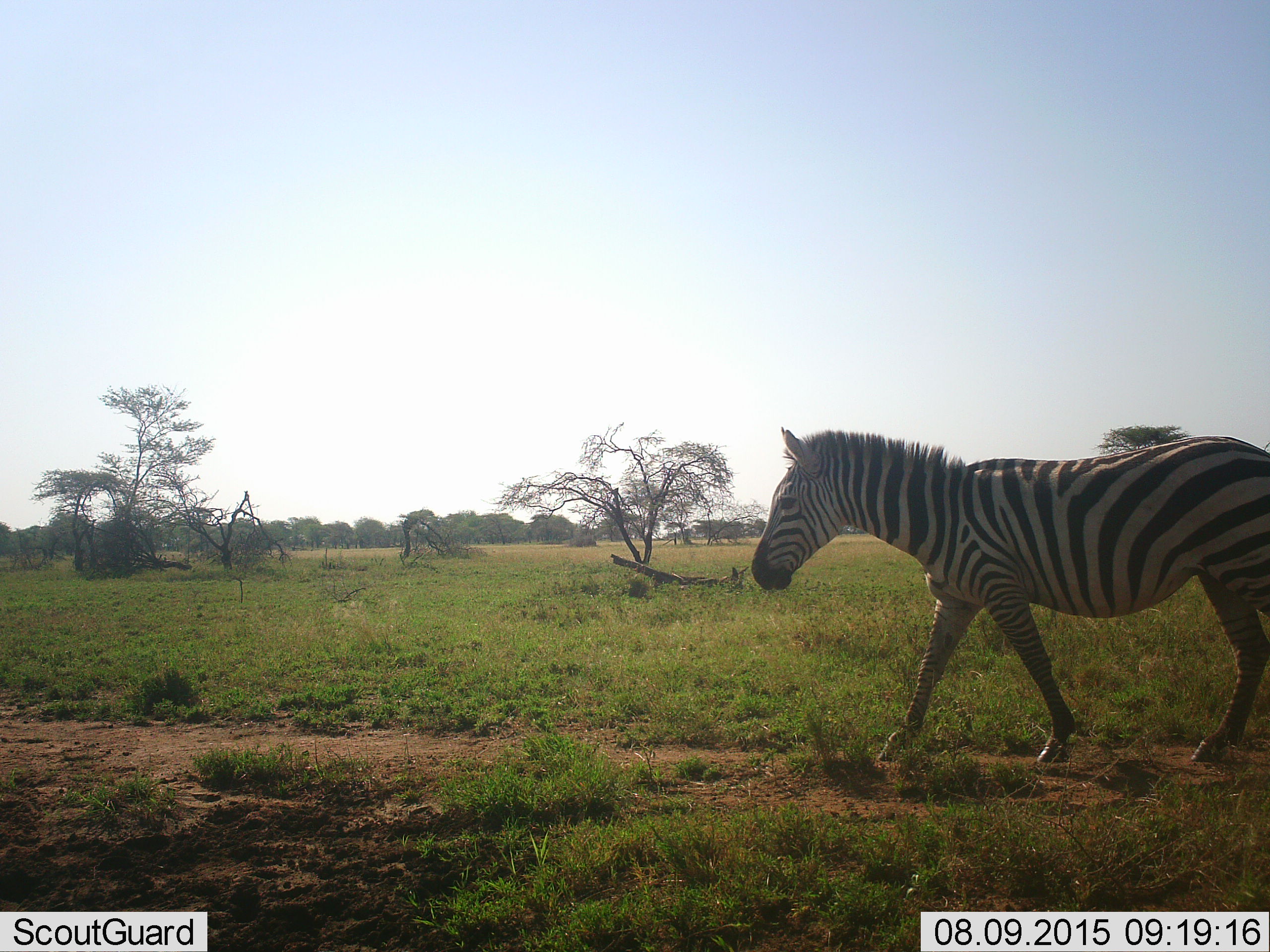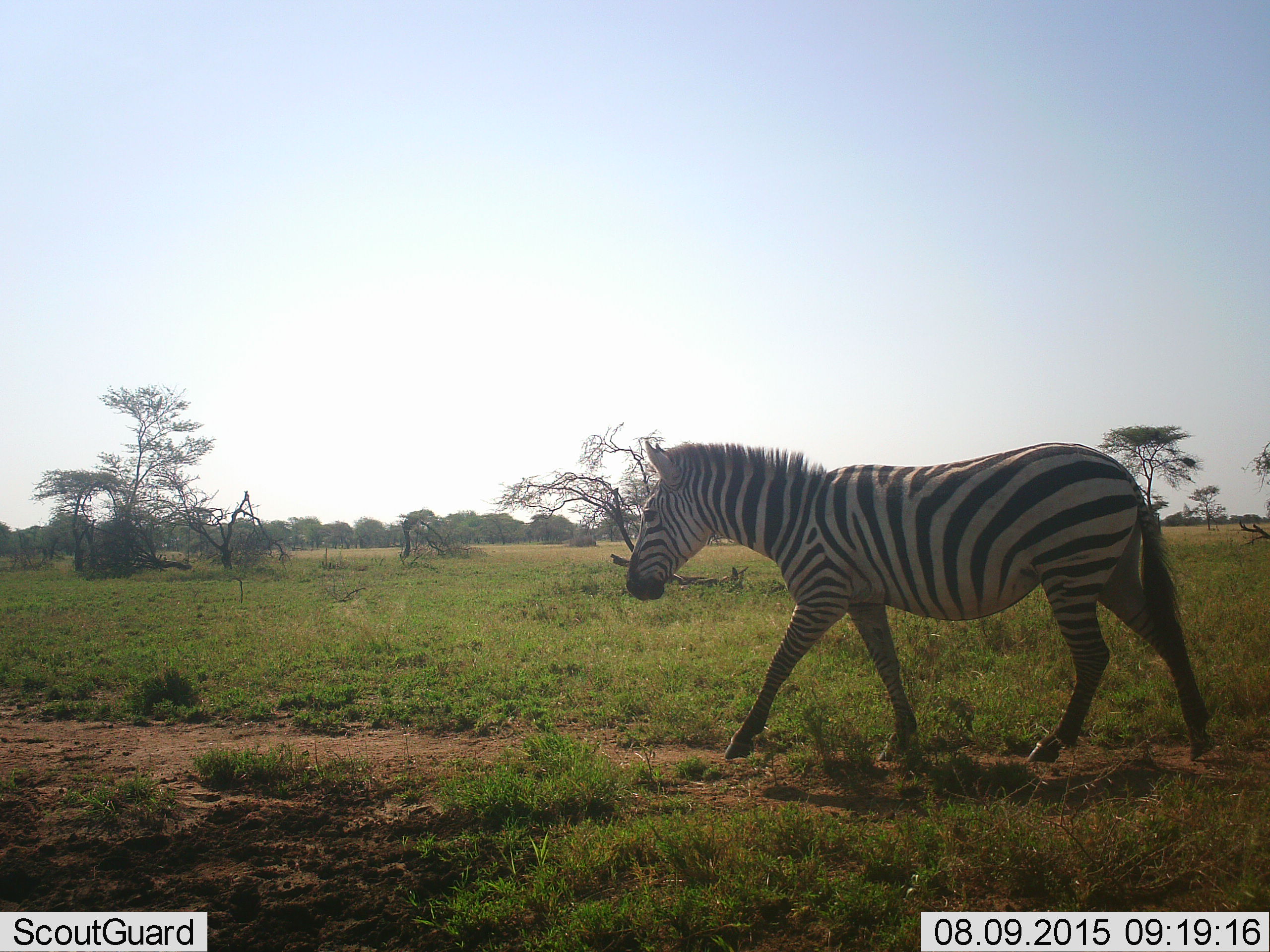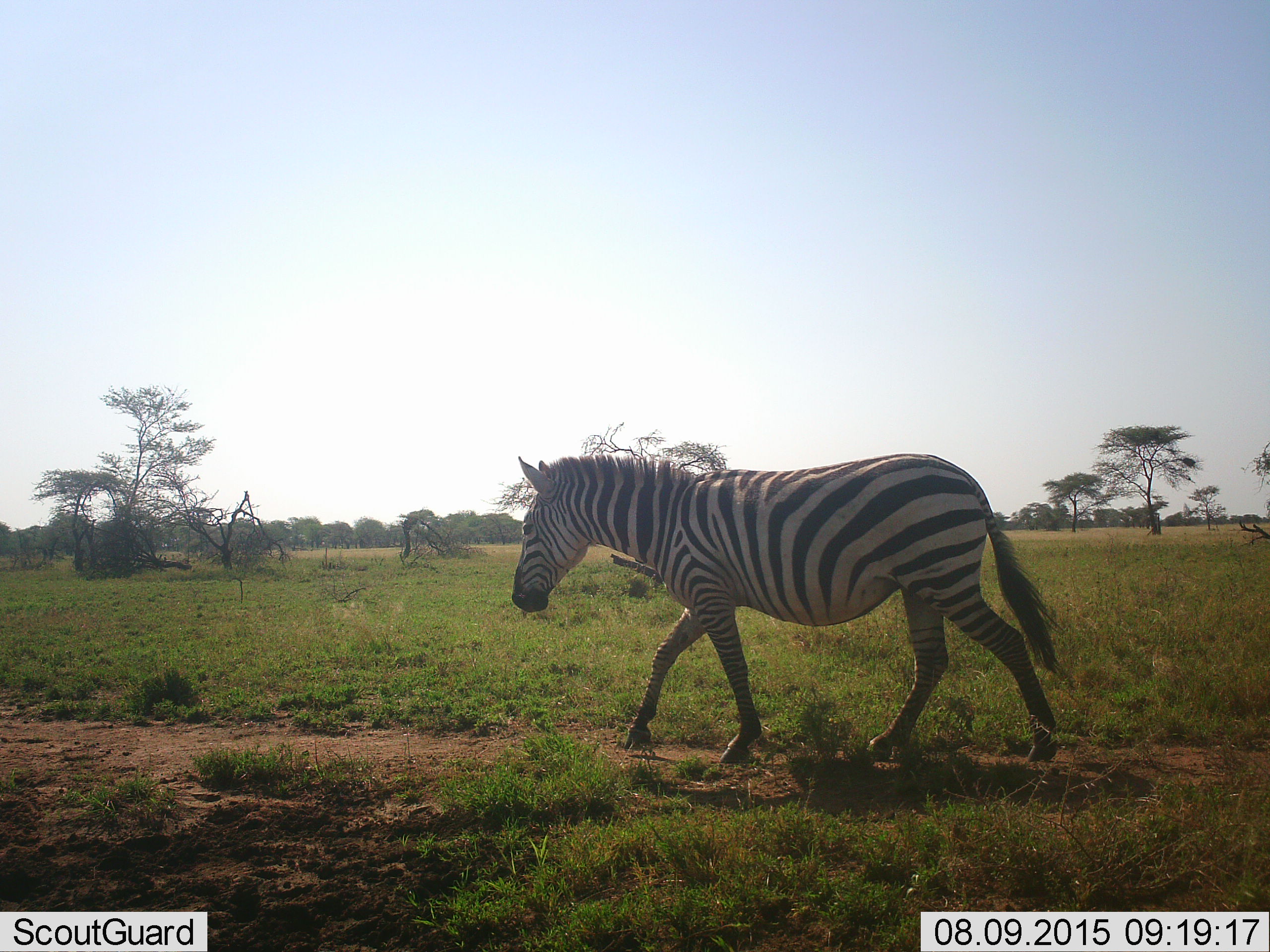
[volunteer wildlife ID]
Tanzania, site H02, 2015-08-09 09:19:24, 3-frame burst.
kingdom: Animalia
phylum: Chordata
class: Mammalia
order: Perissodactyla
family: Equidae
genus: Equus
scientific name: Equus quagga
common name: plains zebra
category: zebra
Zebra (plains zebra) (Equus quagga), count 1. Behavior (volunteer vote fractions): standing 0%, resting 11%, moving 89%, interacting 0%. Young present (vote fraction): 0%. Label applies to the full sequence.